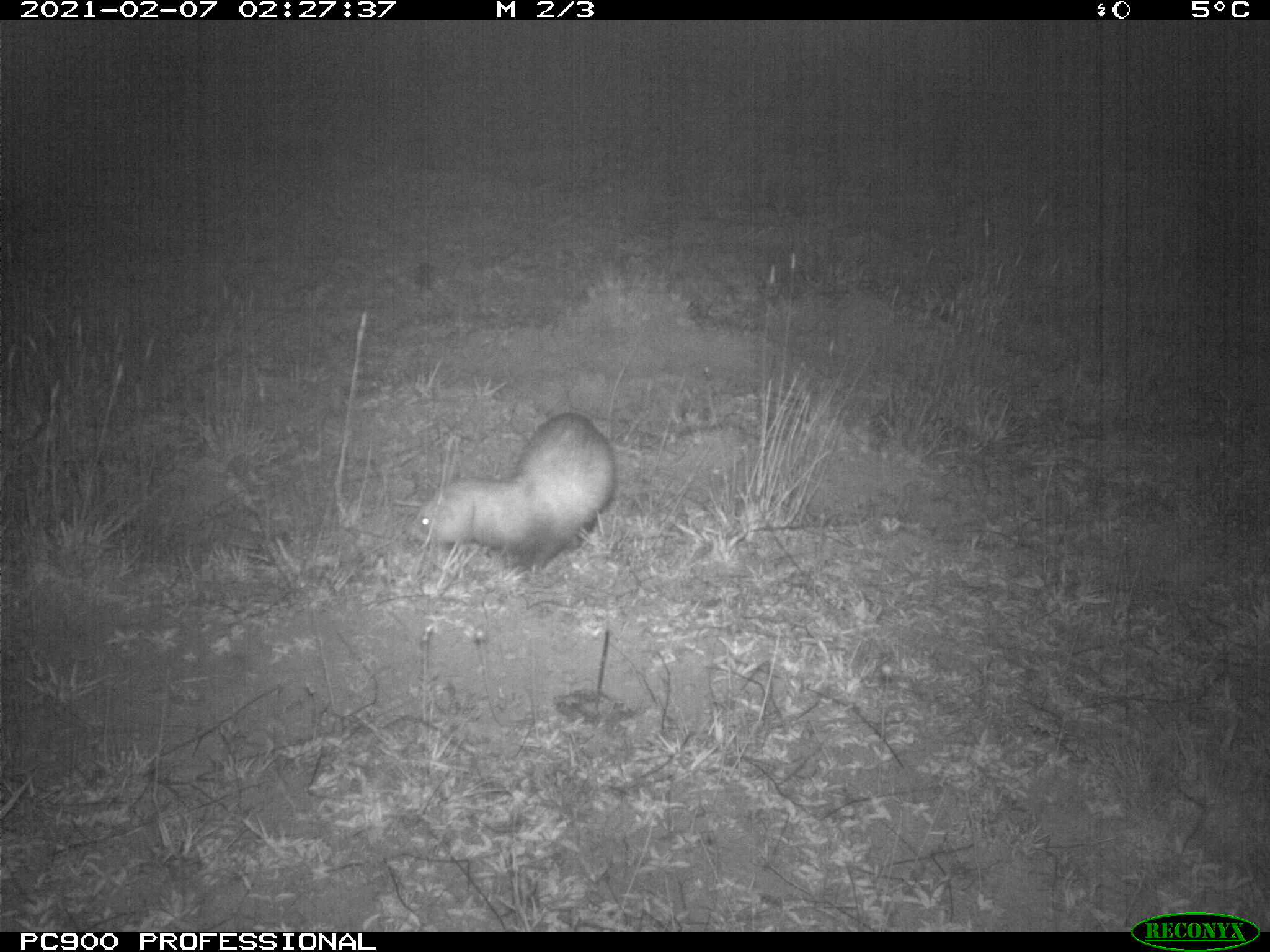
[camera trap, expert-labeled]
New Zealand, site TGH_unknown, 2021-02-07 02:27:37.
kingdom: Animalia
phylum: Chordata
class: Mammalia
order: Carnivora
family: Mustelidae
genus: Mustela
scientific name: Mustela furo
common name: ferret